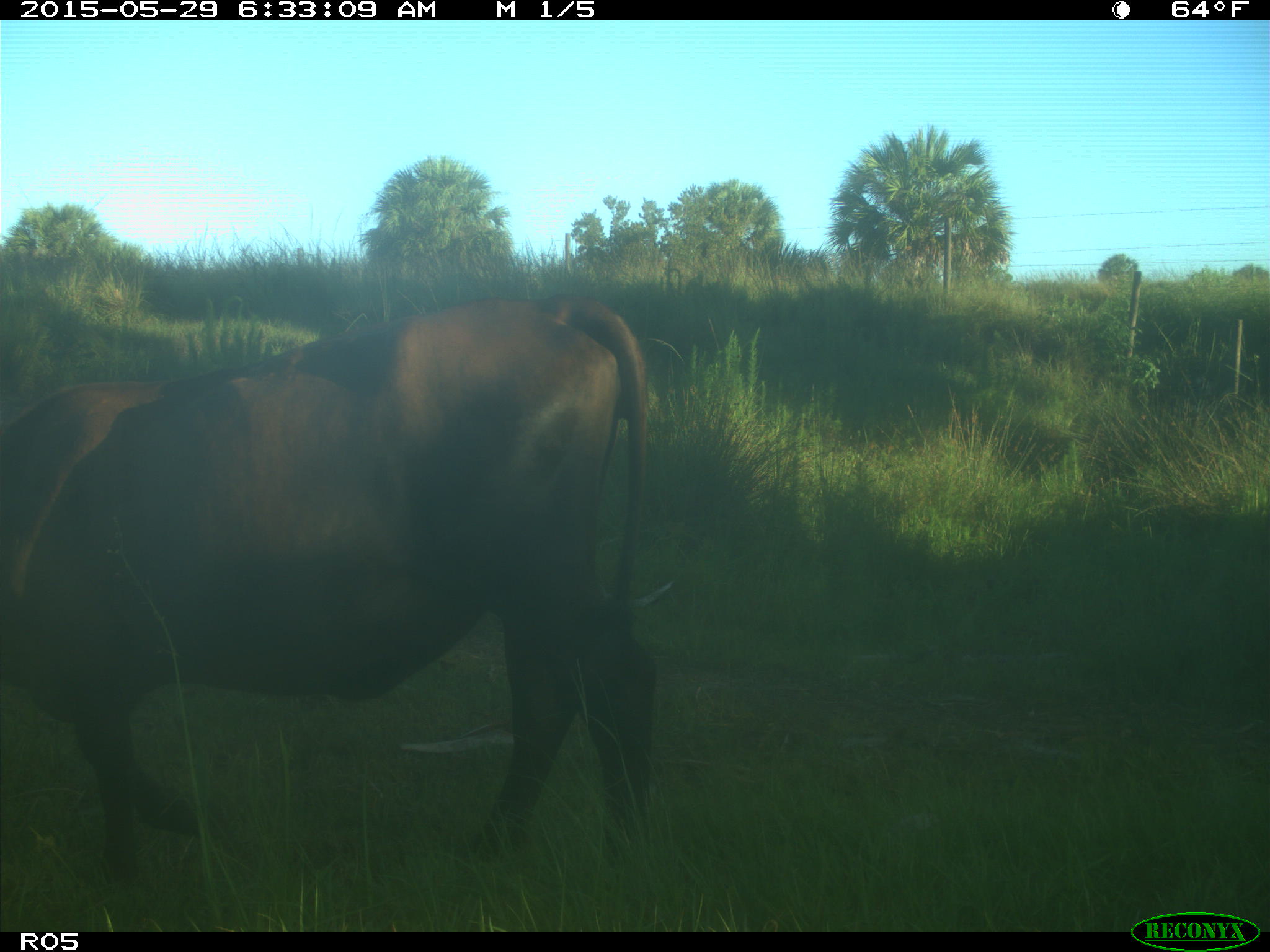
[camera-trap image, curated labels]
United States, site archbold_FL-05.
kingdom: Animalia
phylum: Chordata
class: Mammalia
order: Artiodactyla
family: Bovidae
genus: Bos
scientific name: Bos taurus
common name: domestic cow